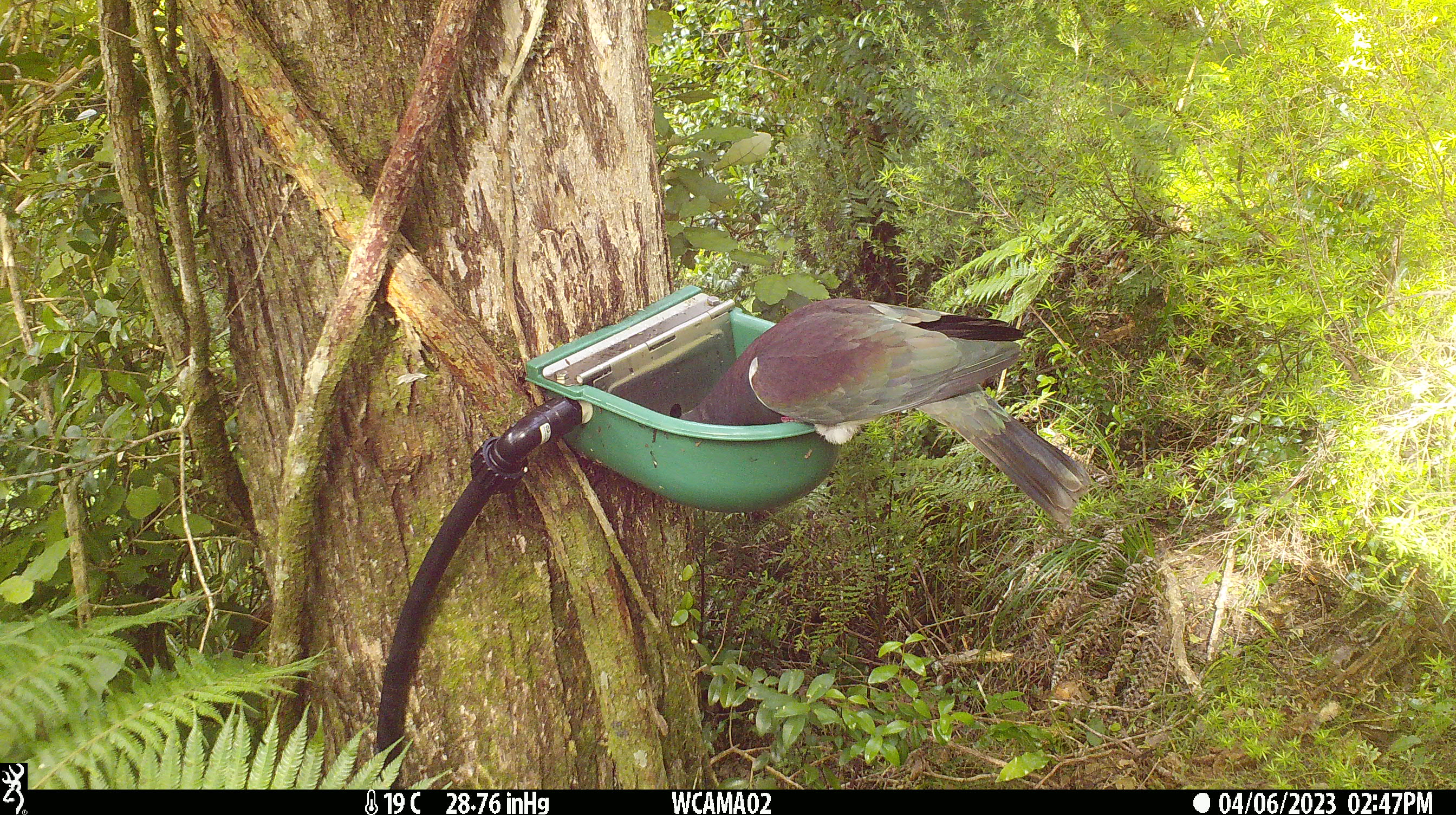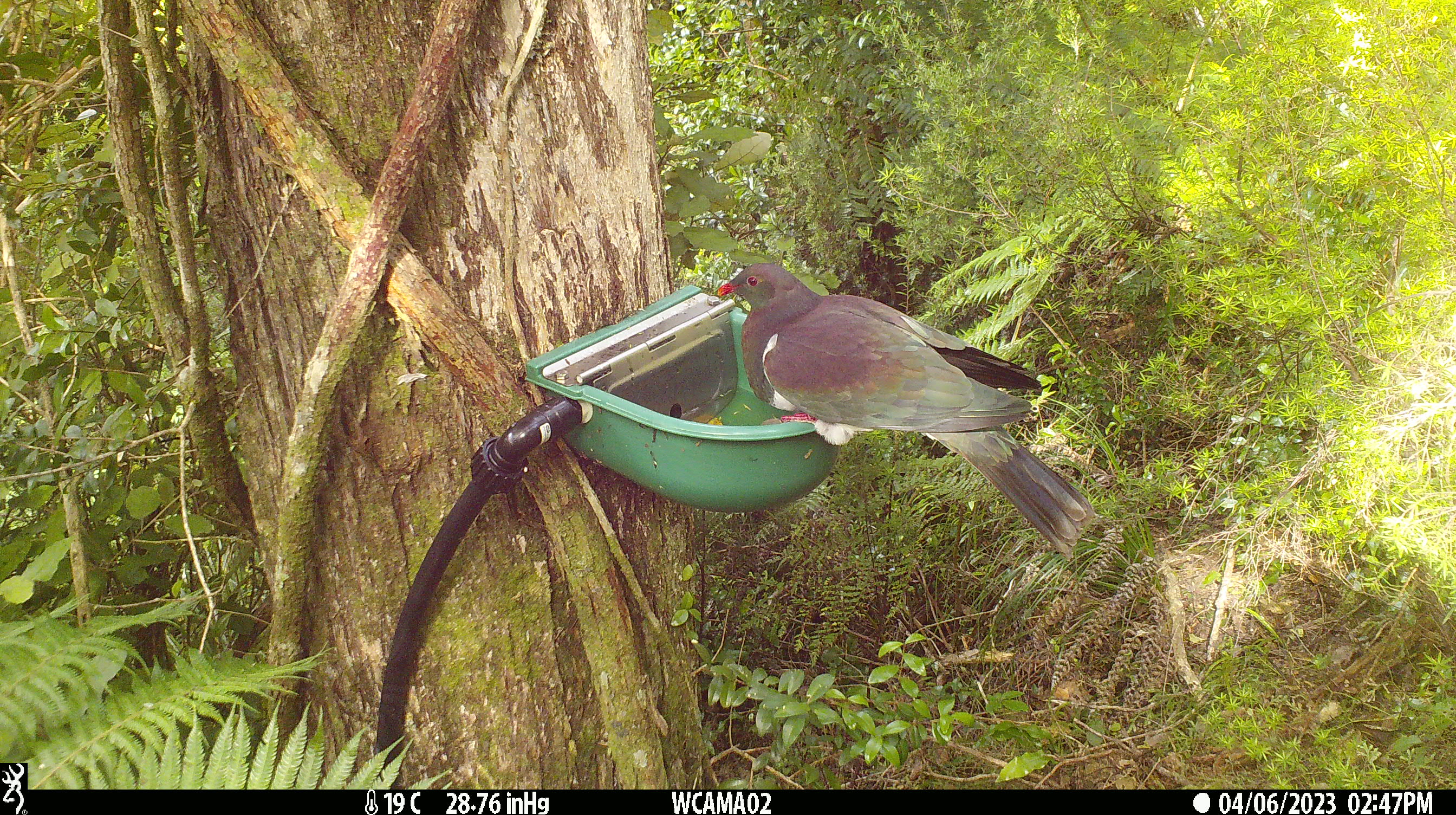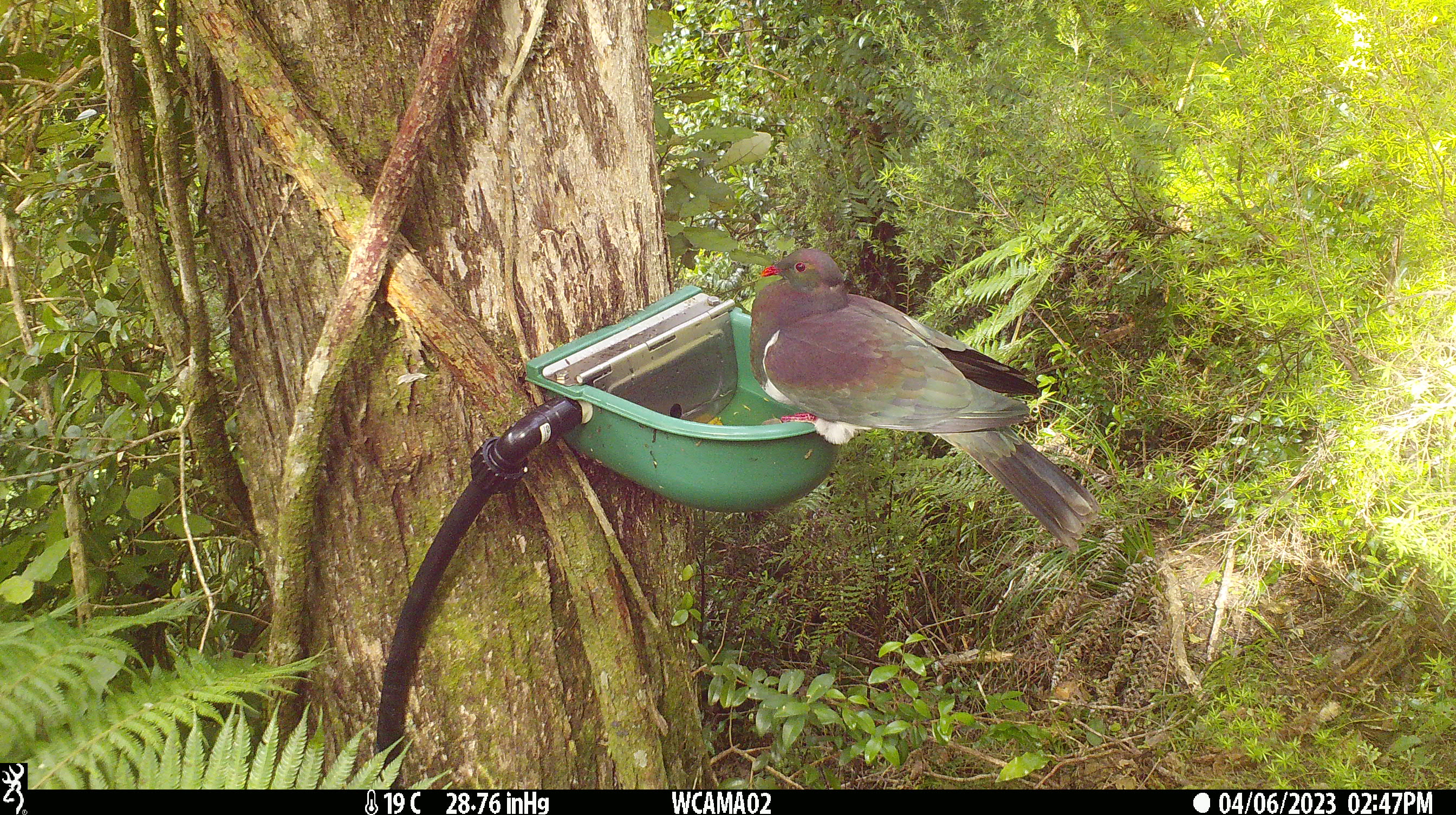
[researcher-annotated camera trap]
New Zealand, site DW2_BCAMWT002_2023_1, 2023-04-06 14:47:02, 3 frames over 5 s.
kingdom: Animalia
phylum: Chordata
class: Aves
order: Columbiformes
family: Columbidae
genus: Hemiphaga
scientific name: Hemiphaga novaeseelandiae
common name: new zealand pigeon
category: kereru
Kereru (new zealand pigeon) (Hemiphaga novaeseelandiae).